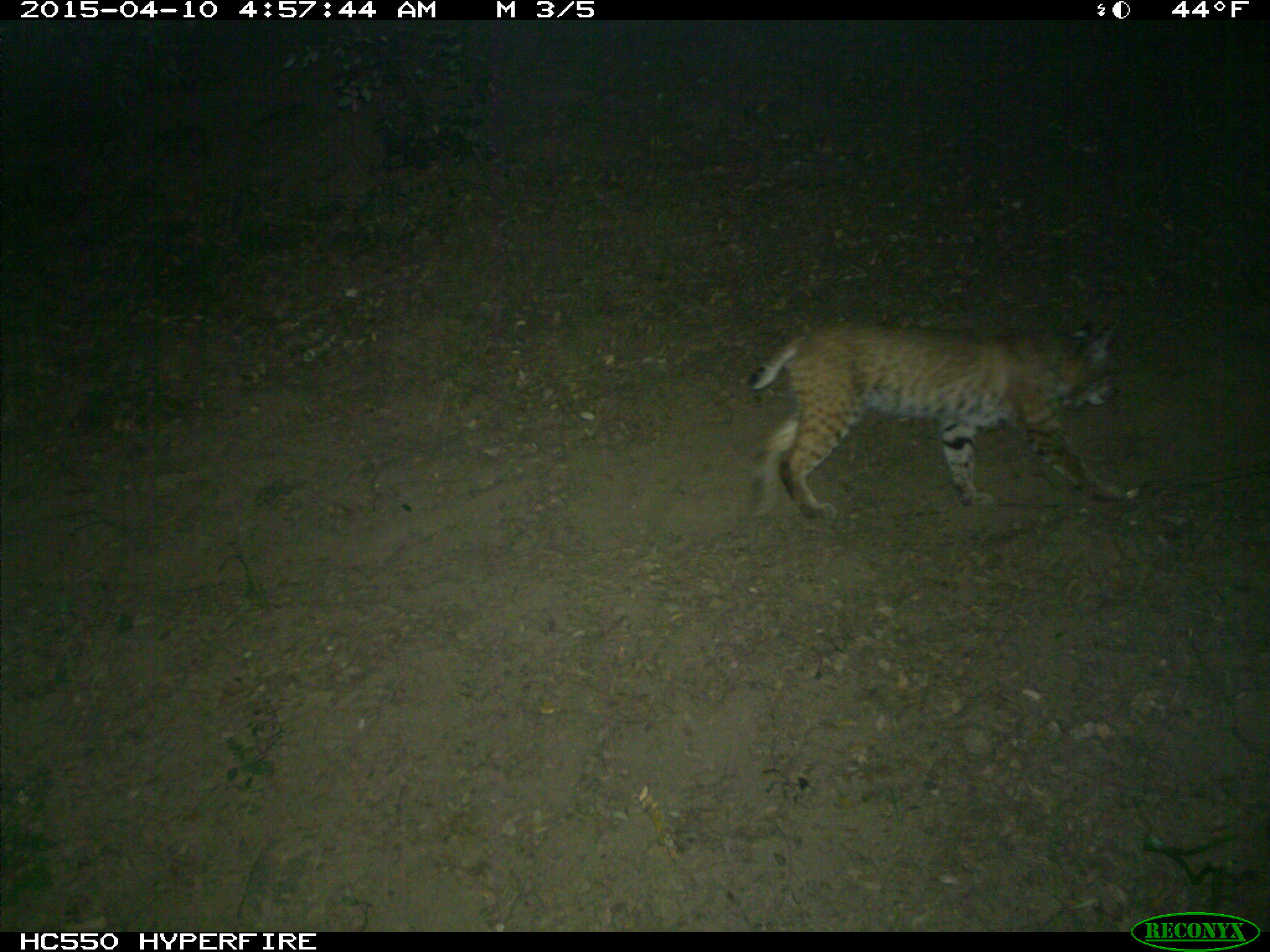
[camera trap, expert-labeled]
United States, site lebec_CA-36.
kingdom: Animalia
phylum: Chordata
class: Mammalia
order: Carnivora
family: Felidae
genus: Lynx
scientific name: Lynx rufus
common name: bobcat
Lynx rufus (bobcat).